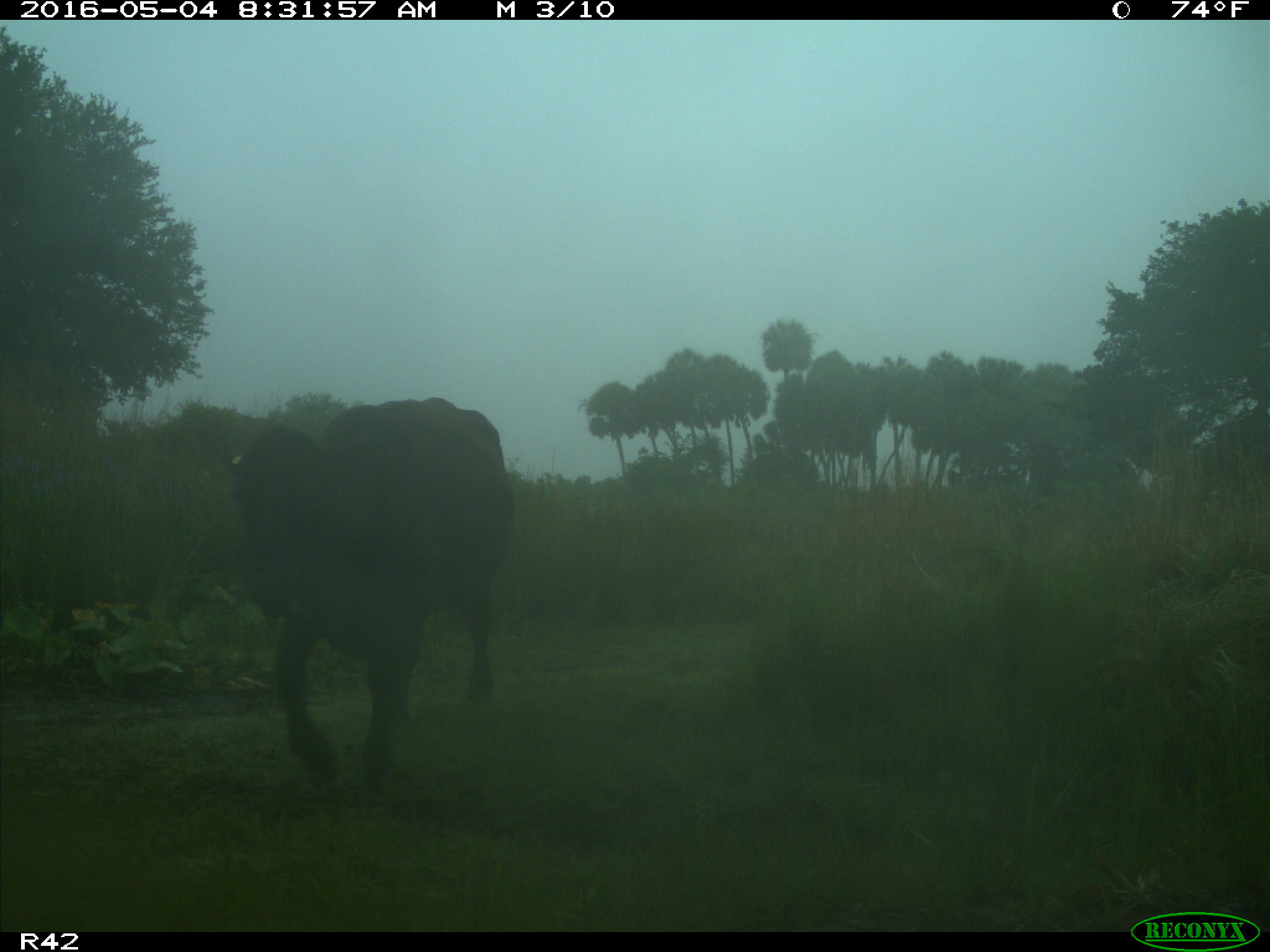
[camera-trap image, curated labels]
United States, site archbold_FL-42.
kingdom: Animalia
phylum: Chordata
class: Mammalia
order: Artiodactyla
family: Bovidae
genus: Bos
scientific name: Bos taurus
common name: domestic cow